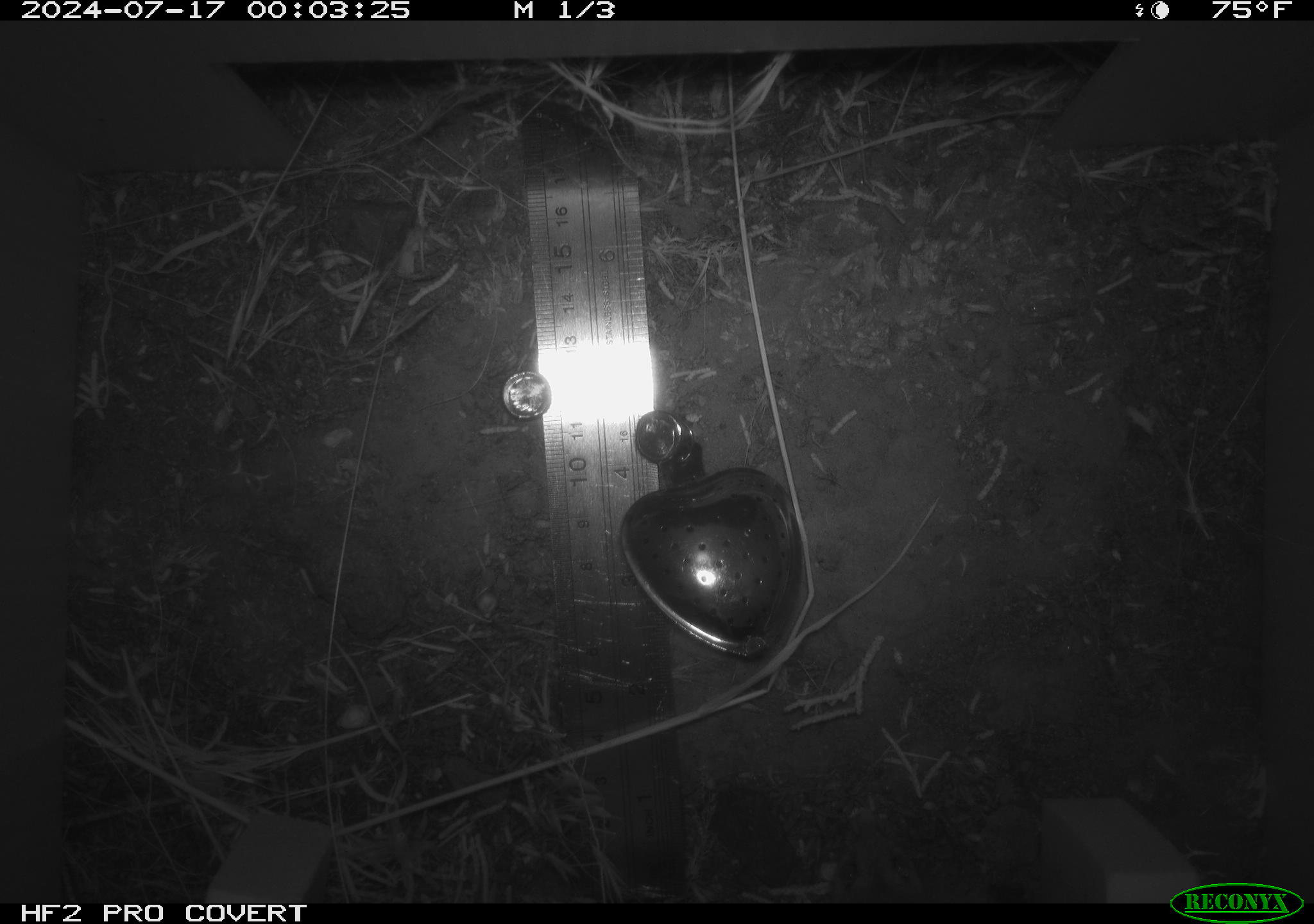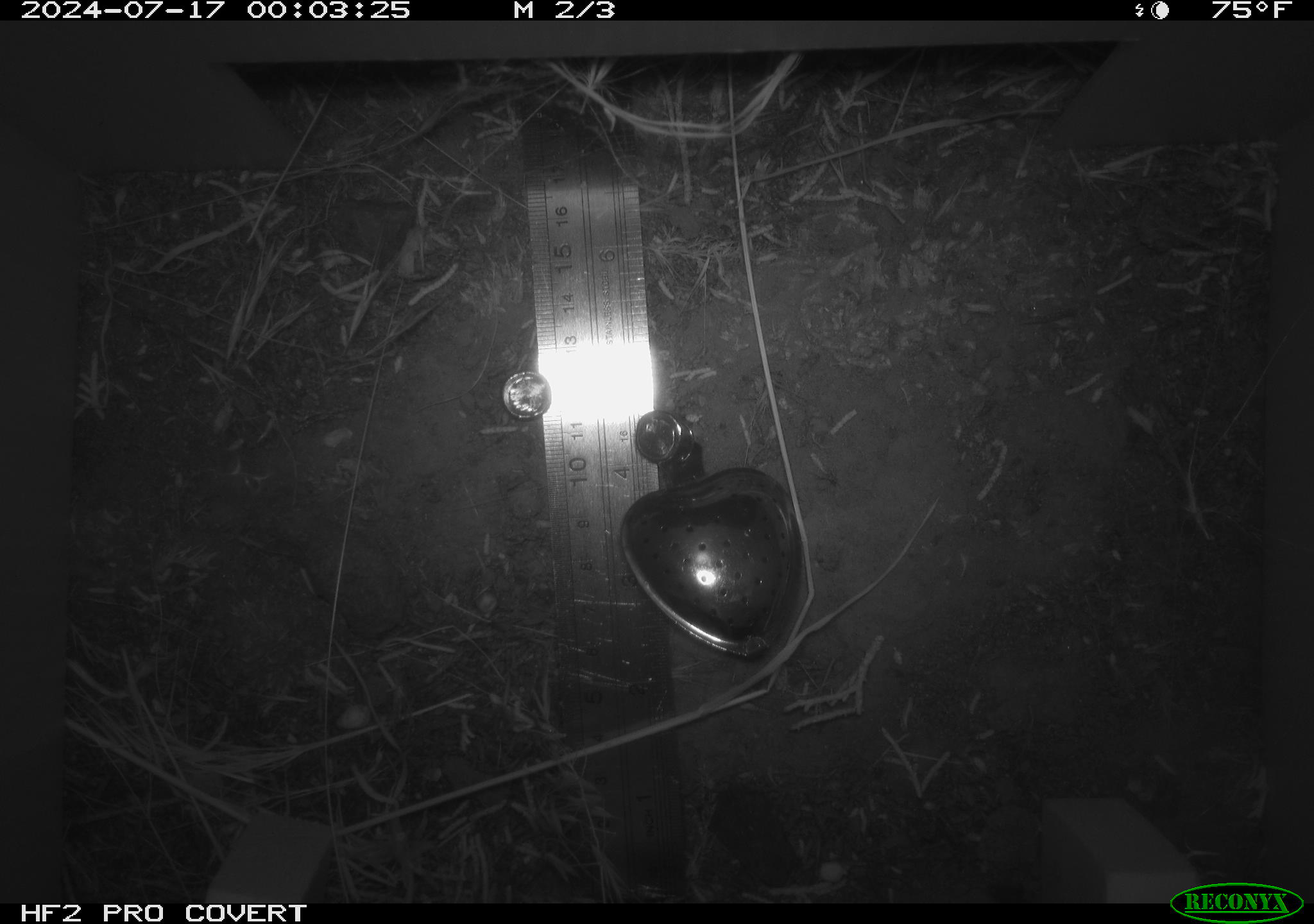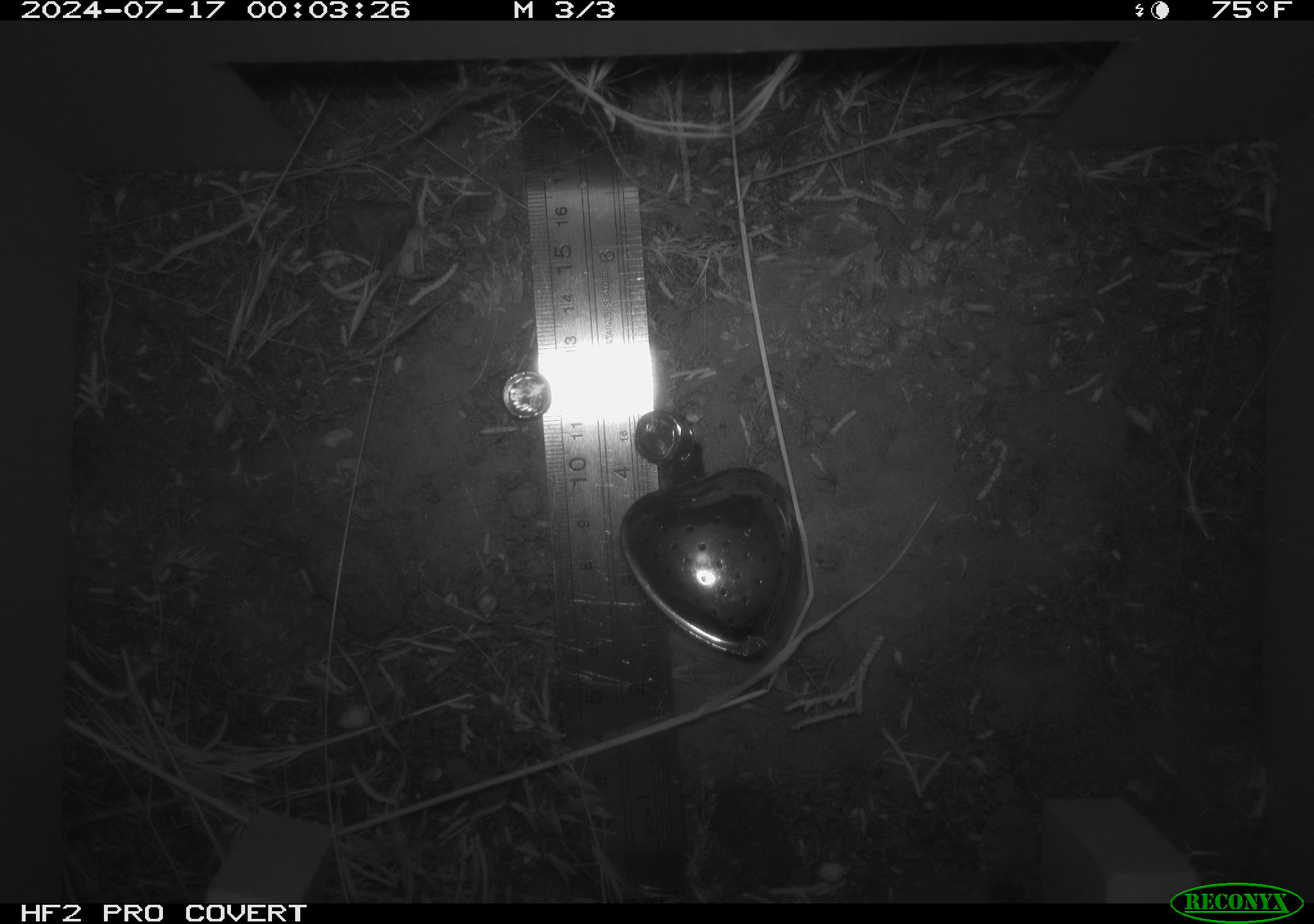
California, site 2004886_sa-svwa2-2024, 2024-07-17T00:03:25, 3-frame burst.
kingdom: Animalia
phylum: Chordata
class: Mammalia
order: Rodentia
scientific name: Rodentia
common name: mouse species